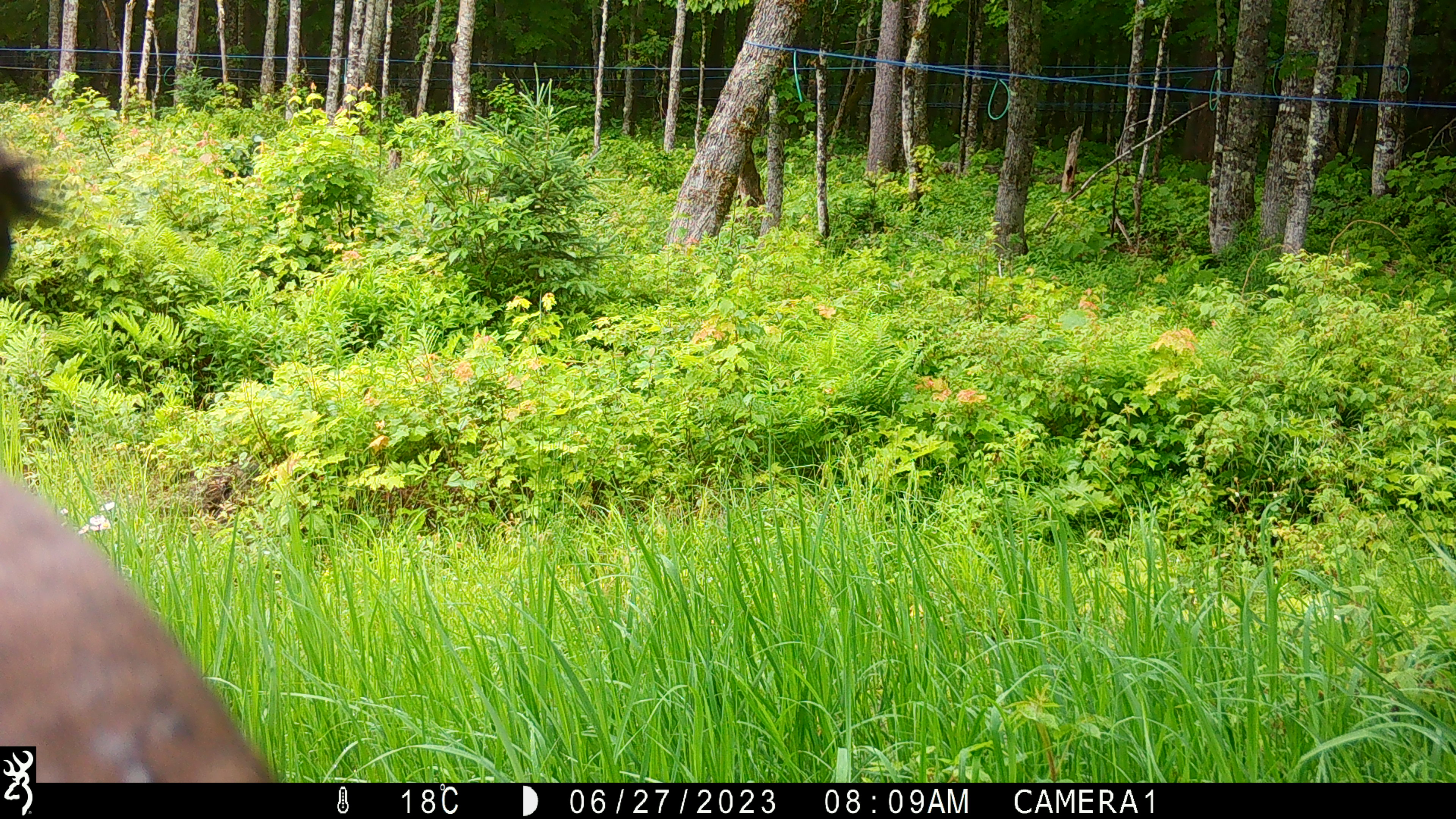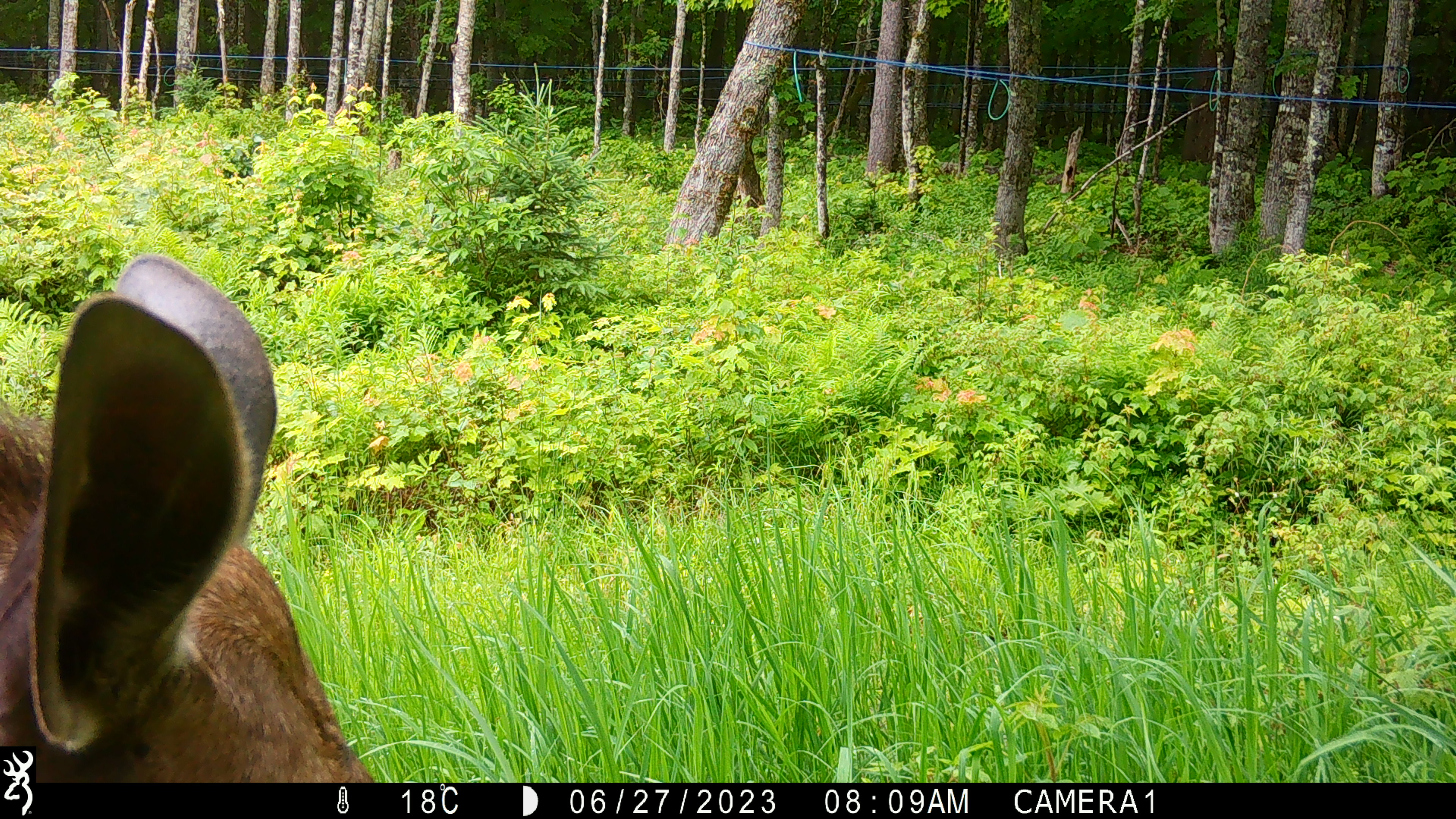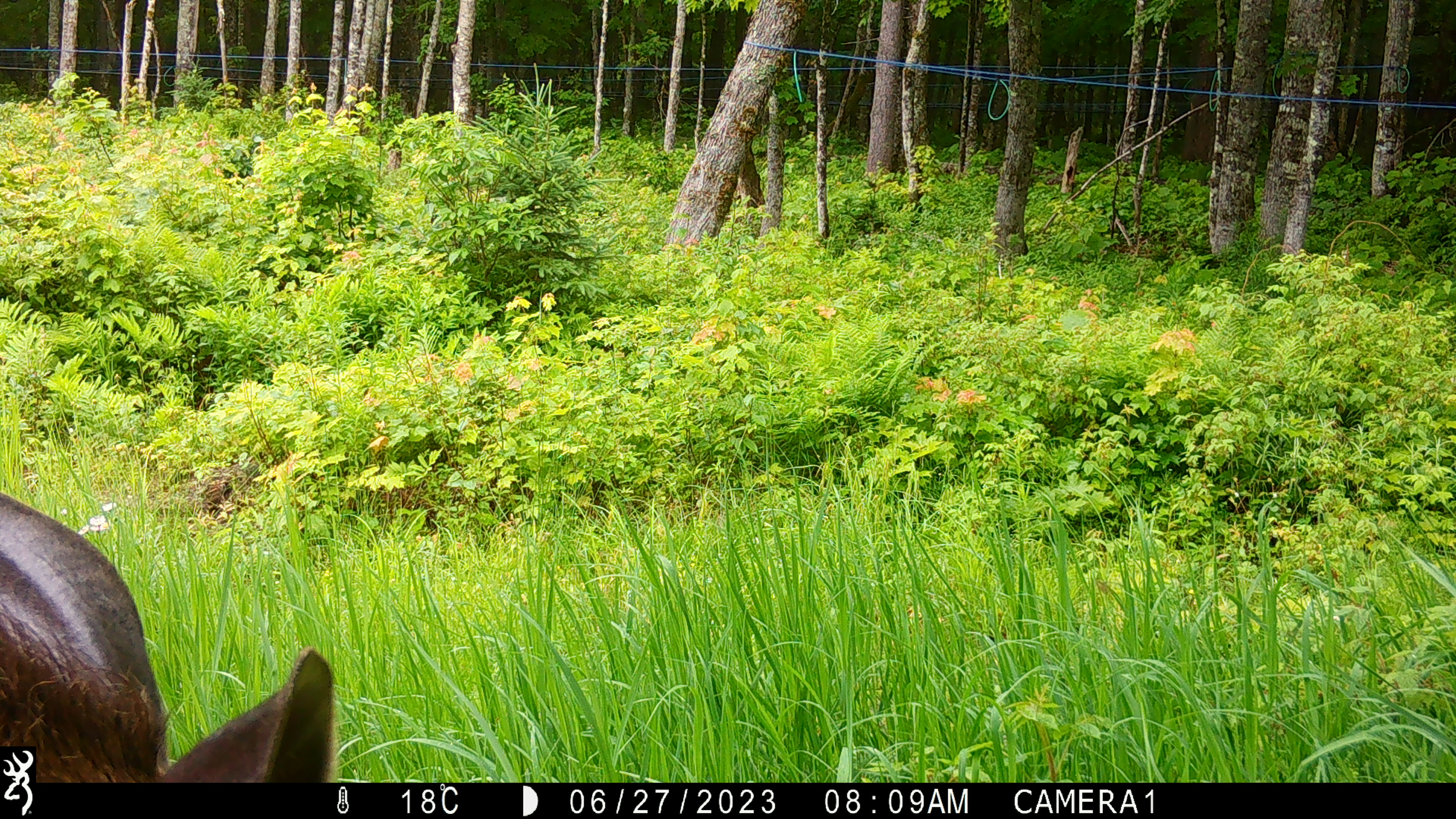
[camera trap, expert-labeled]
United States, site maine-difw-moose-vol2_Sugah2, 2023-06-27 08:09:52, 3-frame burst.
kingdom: Animalia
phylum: Chordata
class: Mammalia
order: Artiodactyla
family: Cervidae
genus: Alces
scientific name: Alces alces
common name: moose